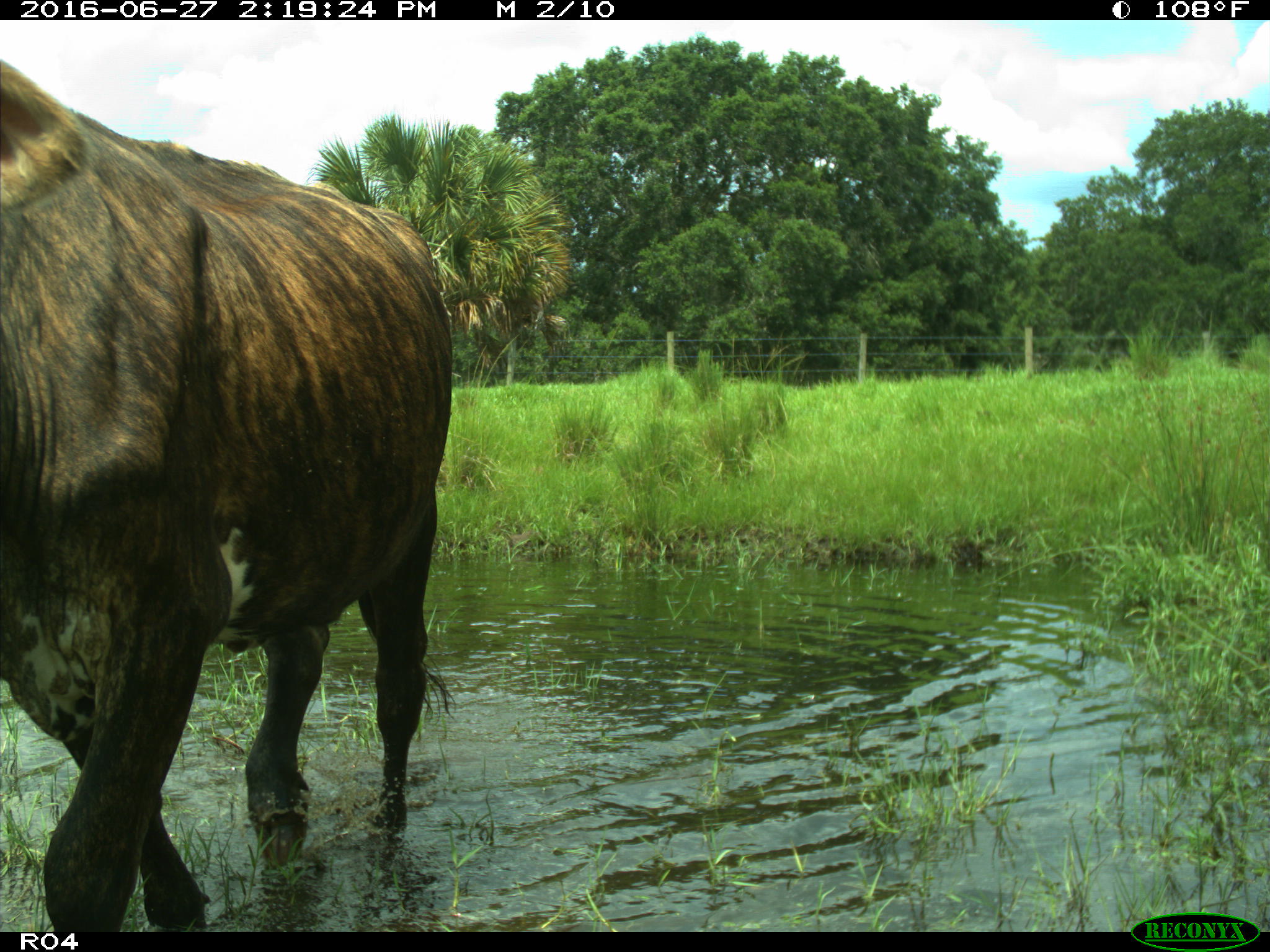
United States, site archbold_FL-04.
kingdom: Animalia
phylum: Chordata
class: Mammalia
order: Artiodactyla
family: Bovidae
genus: Bos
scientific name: Bos taurus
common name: domestic cow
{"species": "Bos taurus (domestic cow)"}